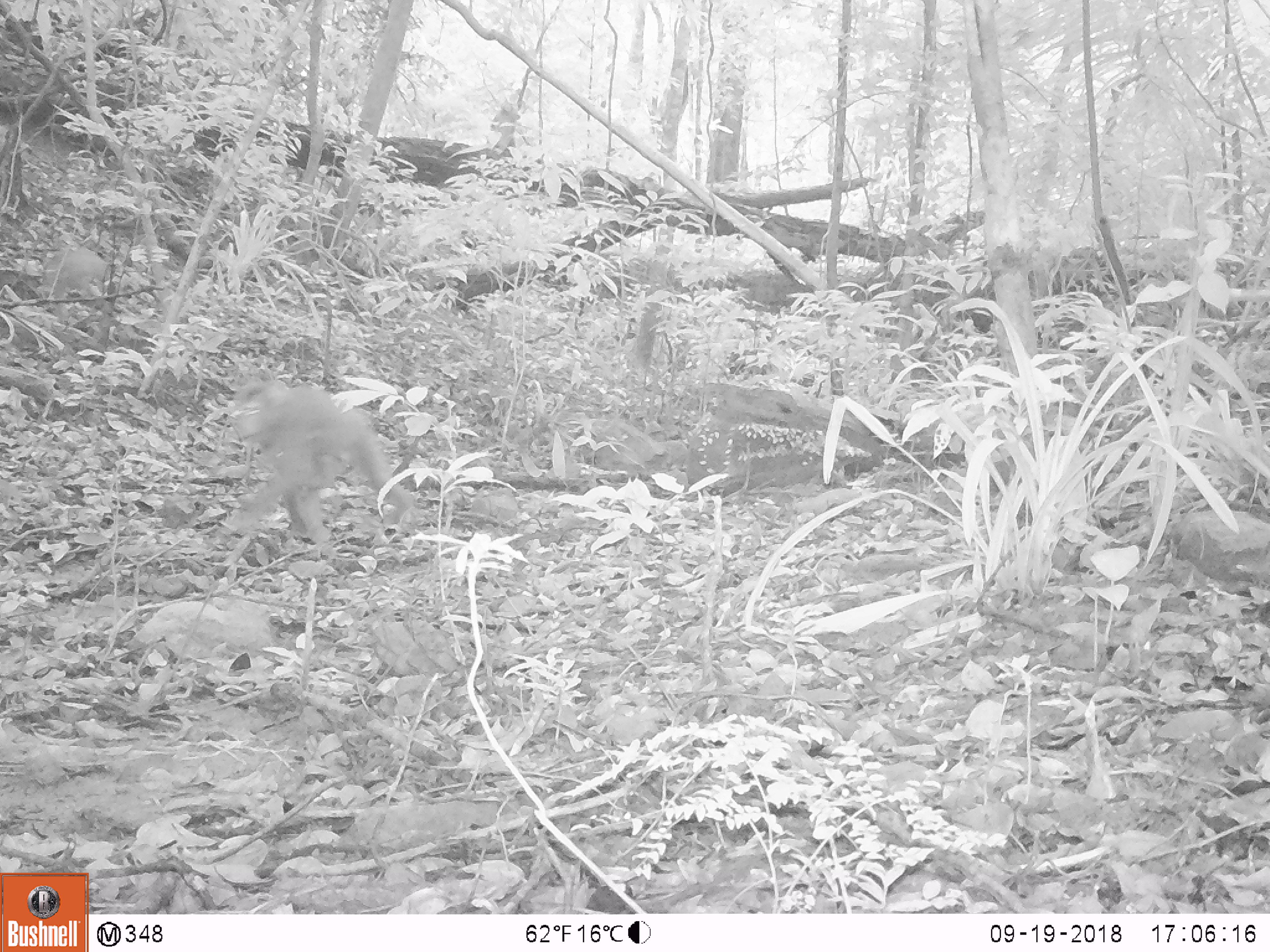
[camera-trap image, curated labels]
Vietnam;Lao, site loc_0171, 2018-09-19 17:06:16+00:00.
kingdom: Animalia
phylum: Chordata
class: Mammalia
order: Primates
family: Cercopithecidae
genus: Macaca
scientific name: Macaca nemestrina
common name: pig-tailed macaque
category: pig tailed macaque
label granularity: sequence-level